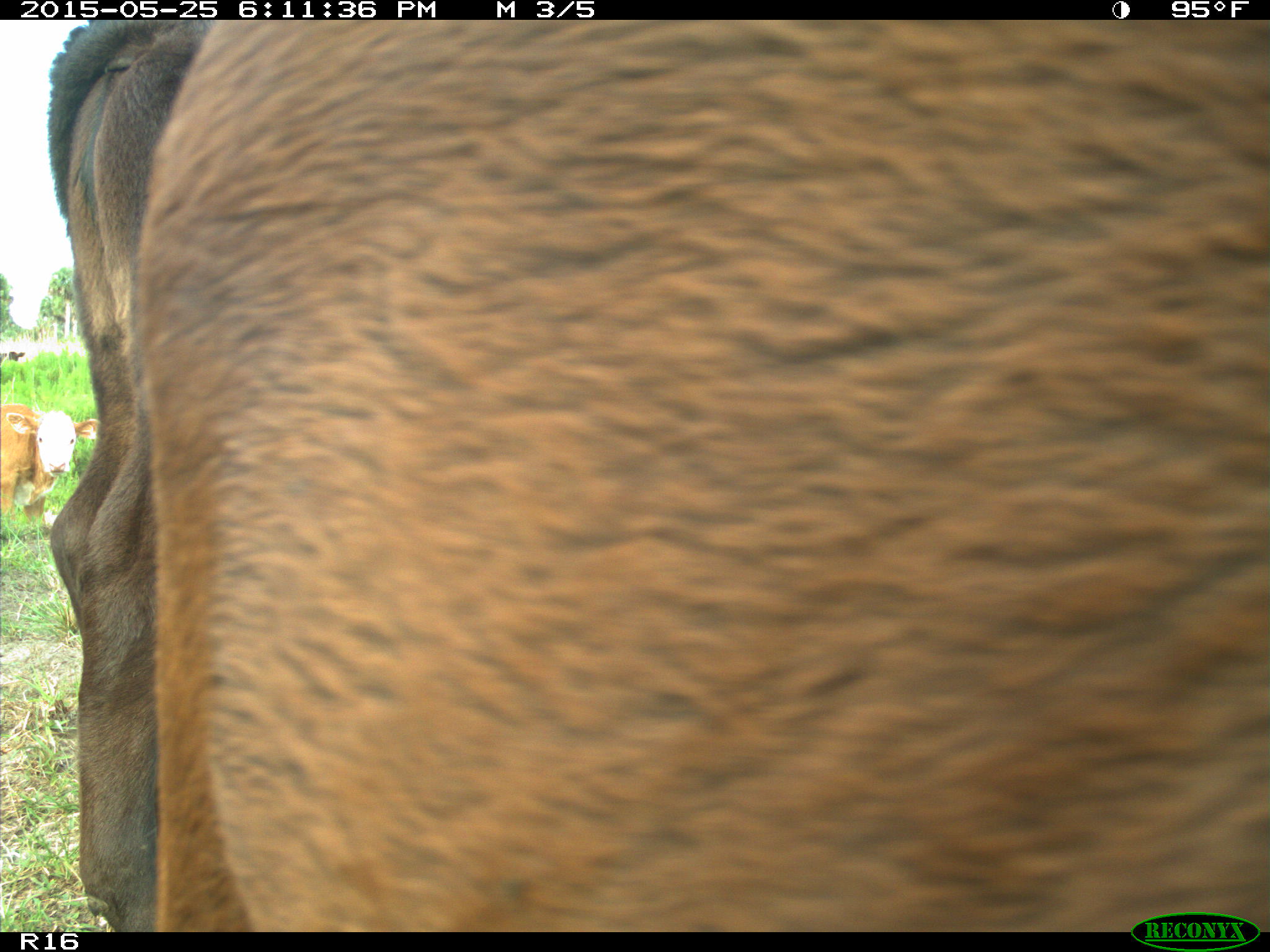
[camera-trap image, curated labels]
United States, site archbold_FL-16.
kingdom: Animalia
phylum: Chordata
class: Mammalia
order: Artiodactyla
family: Bovidae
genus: Bos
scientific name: Bos taurus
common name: domestic cow